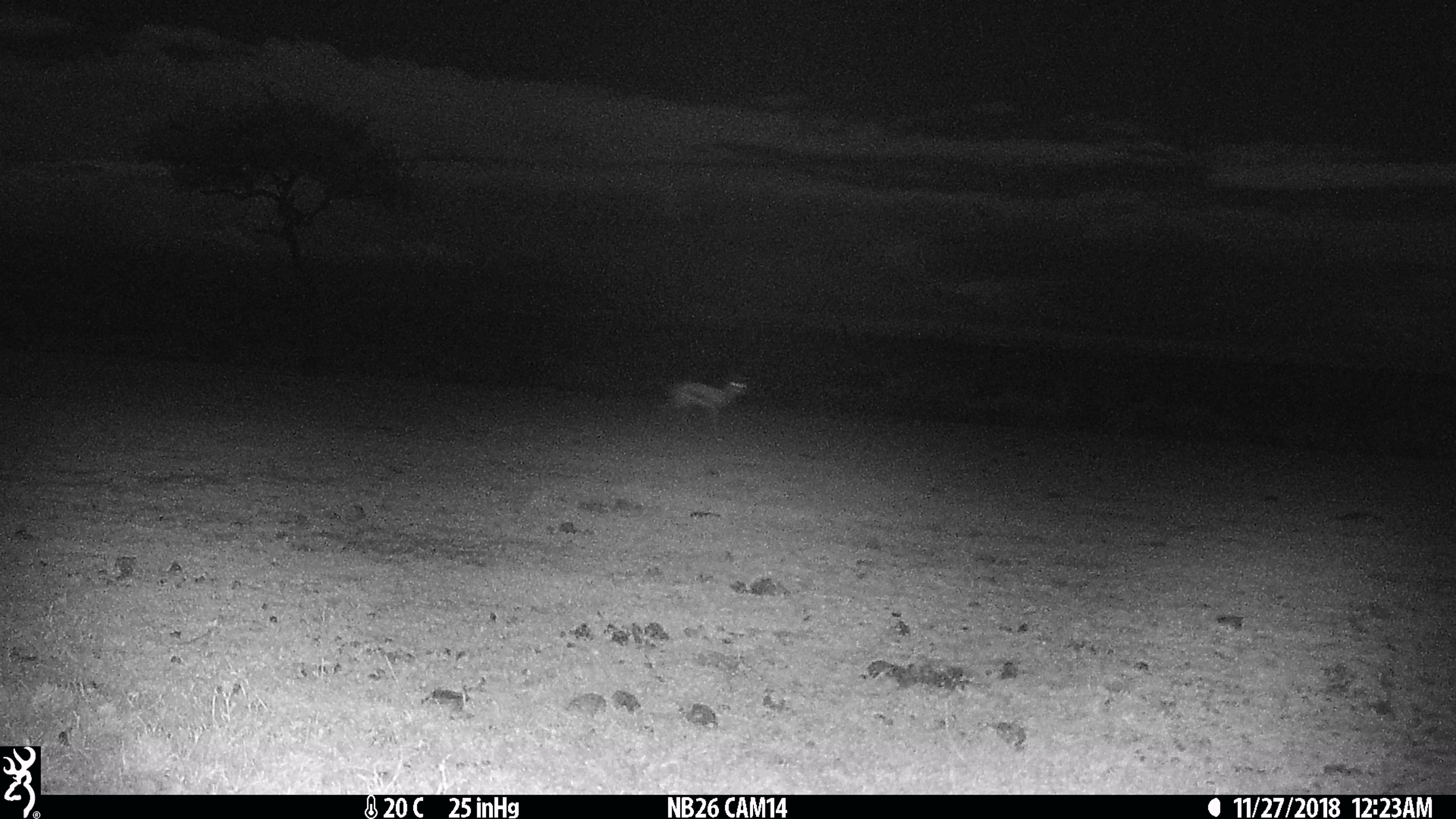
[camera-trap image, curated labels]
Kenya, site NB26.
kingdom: Animalia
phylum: Chordata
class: Mammalia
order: Artiodactyla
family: Bovidae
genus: Eudorcas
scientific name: Eudorcas thomsonii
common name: thomon's gazelle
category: gazelle thomsons